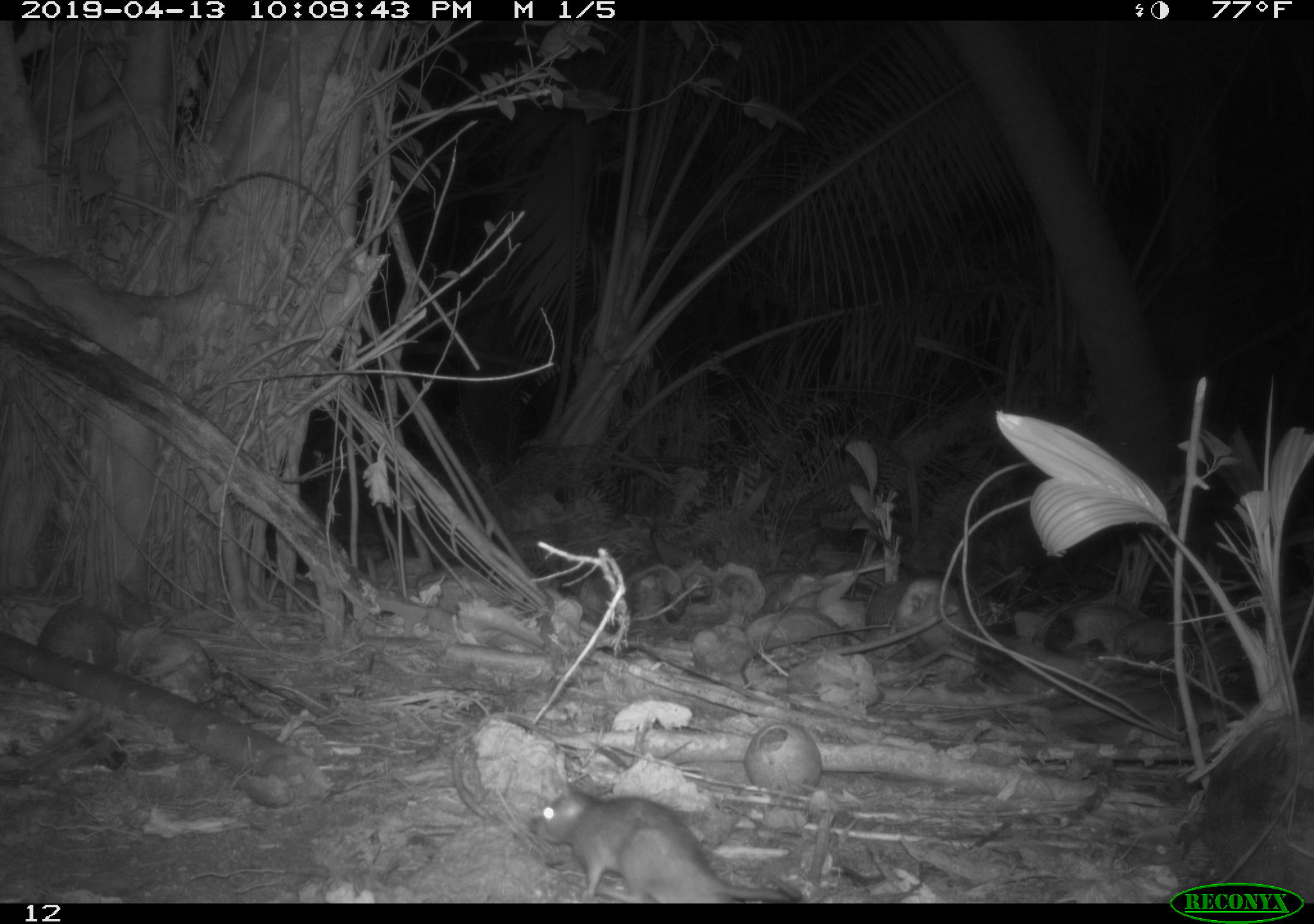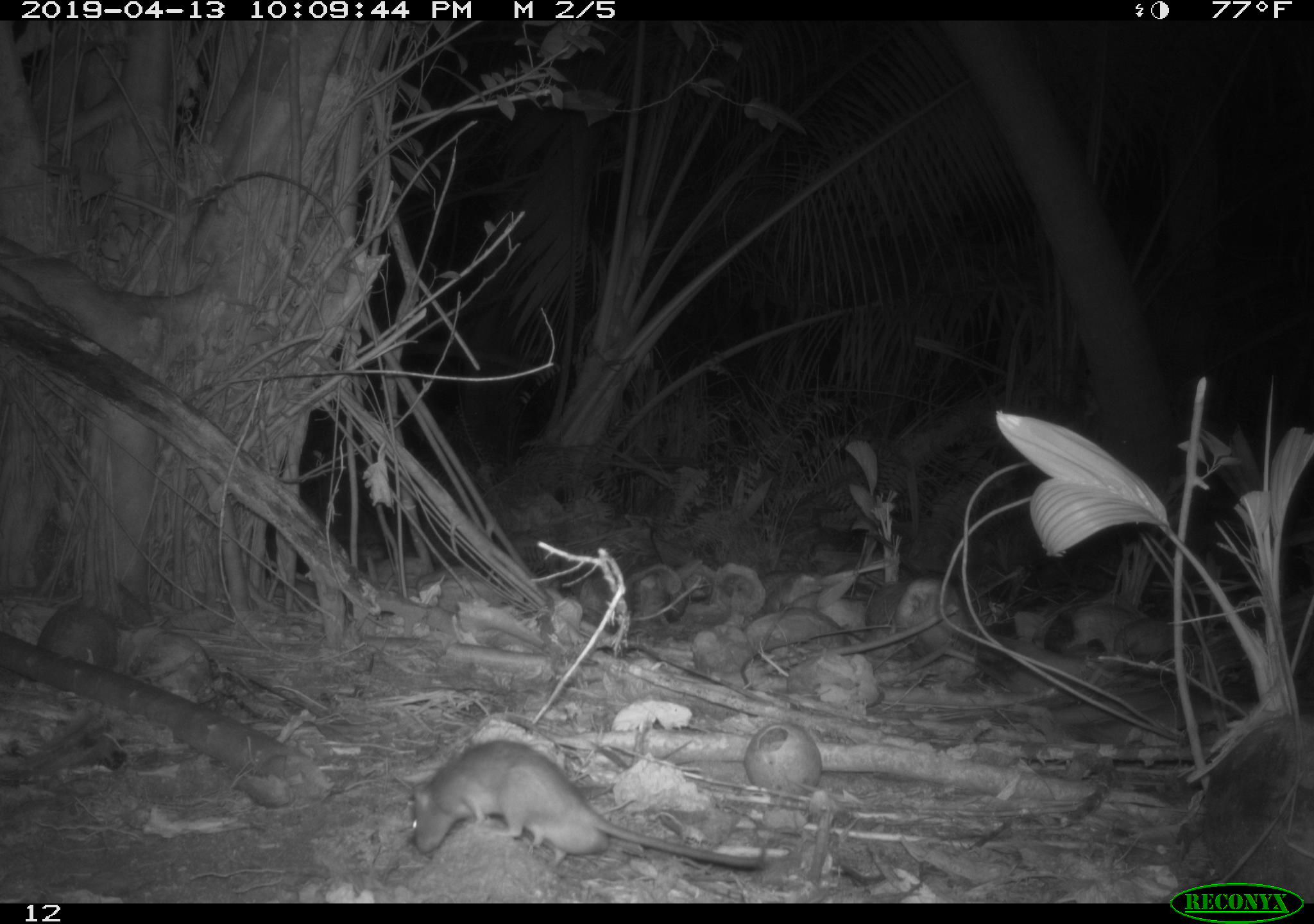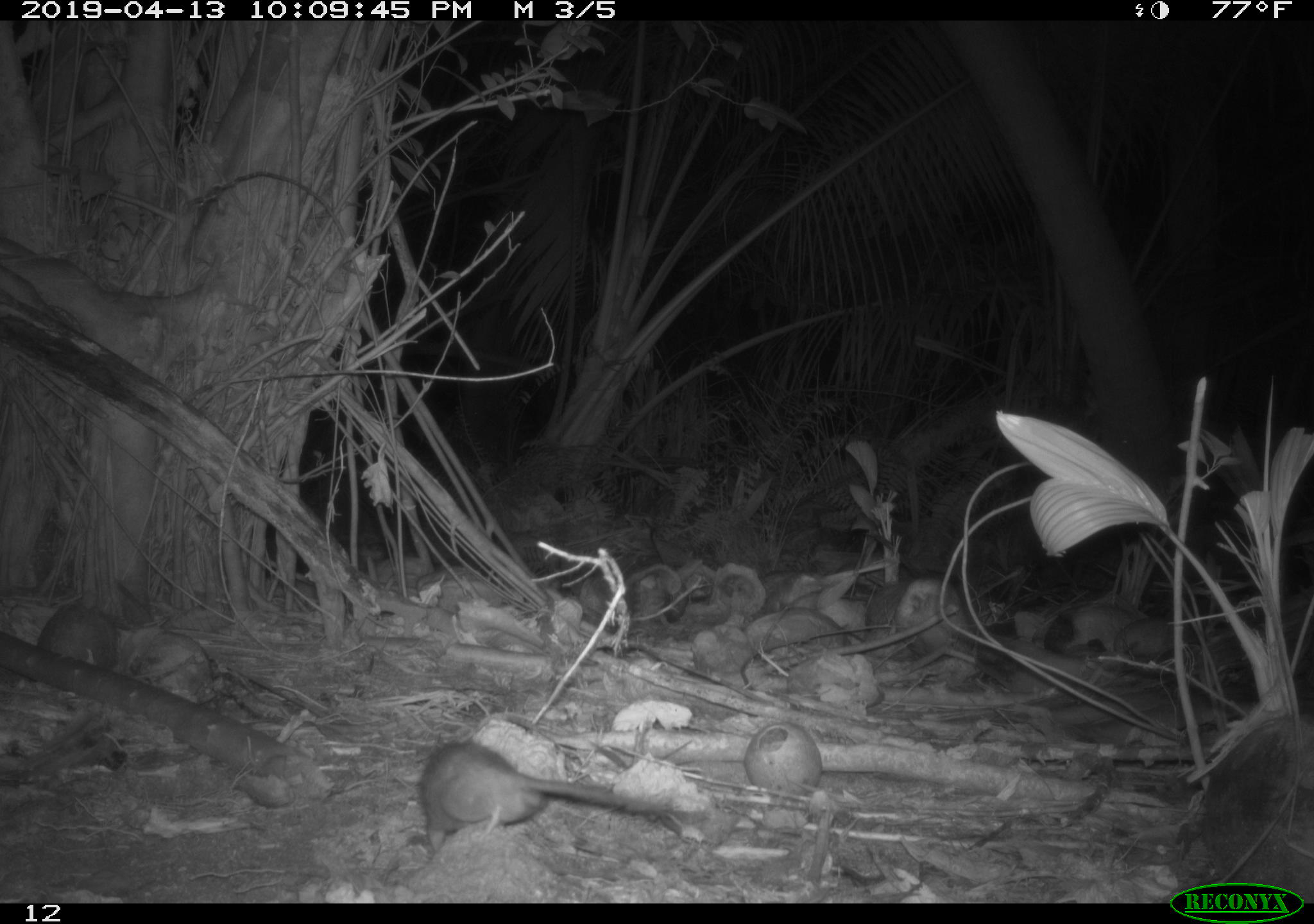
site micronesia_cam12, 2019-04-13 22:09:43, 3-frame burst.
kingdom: Animalia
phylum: Chordata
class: Mammalia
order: Rodentia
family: Muridae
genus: Rattus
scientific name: Rattus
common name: rat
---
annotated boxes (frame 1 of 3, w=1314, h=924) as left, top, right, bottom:
rat: 525, 762, 810, 900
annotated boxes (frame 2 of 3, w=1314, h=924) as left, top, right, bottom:
rat: 400, 738, 774, 873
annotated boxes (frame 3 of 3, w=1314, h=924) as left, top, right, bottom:
rat: 404, 737, 685, 857